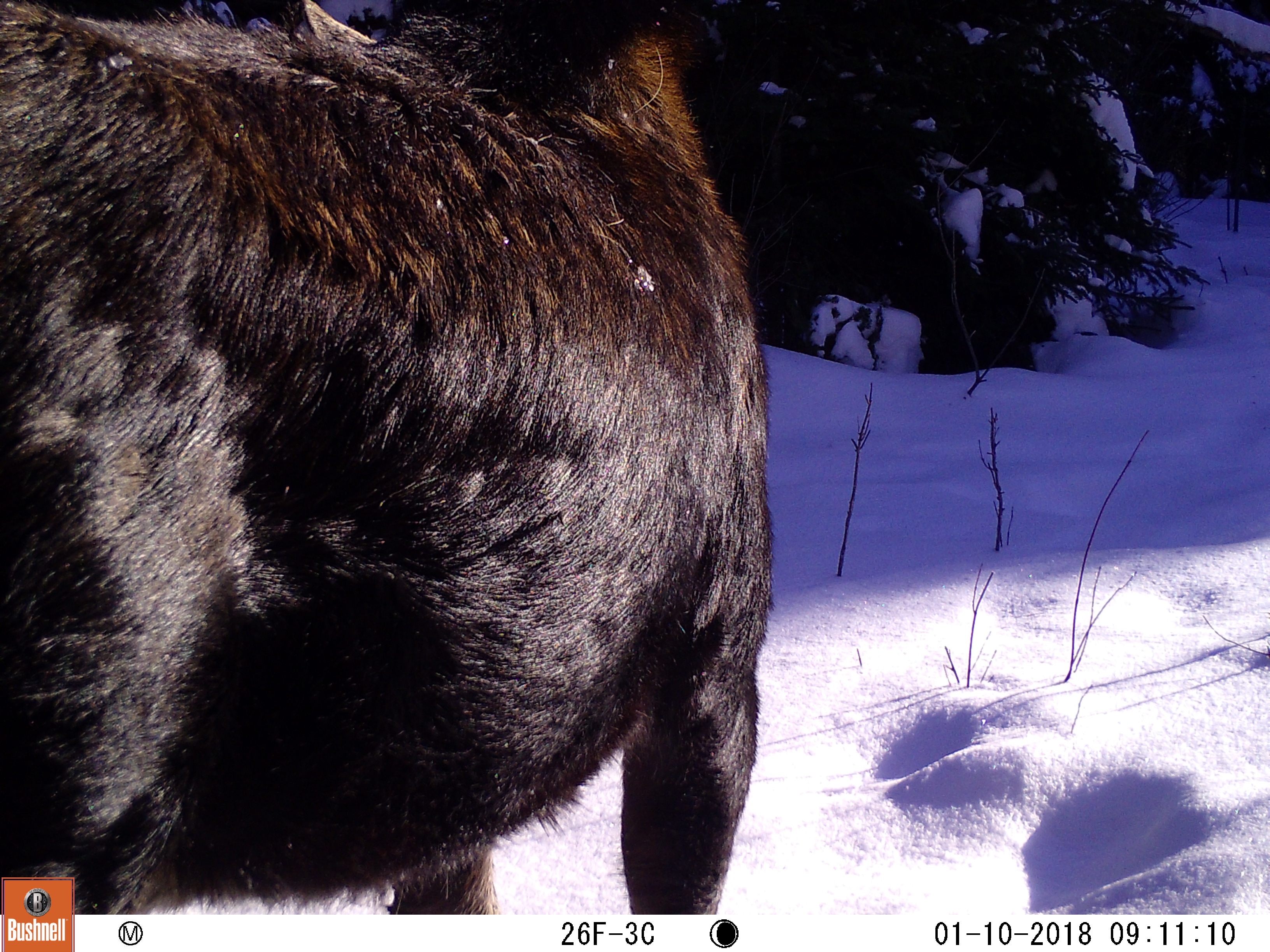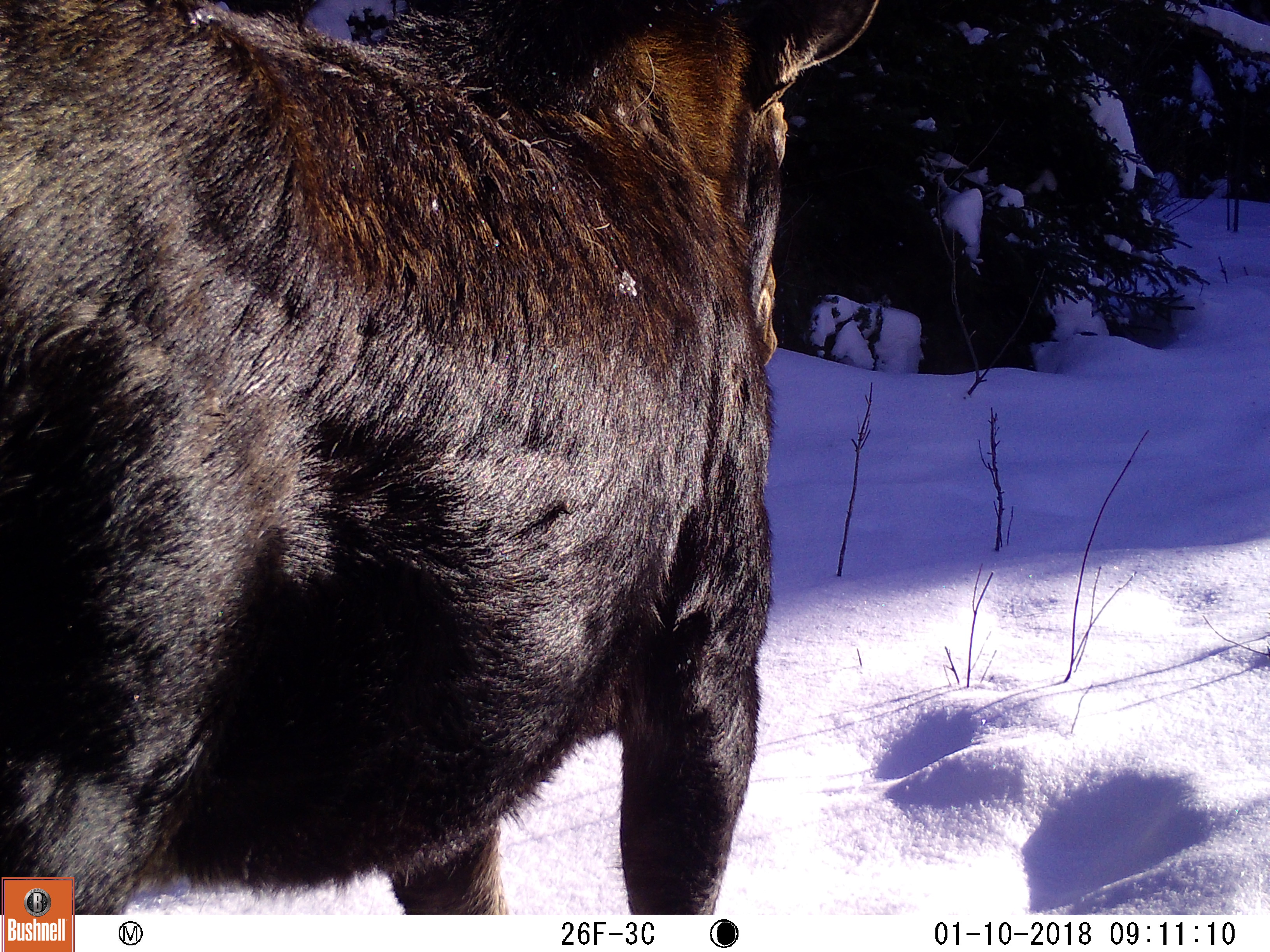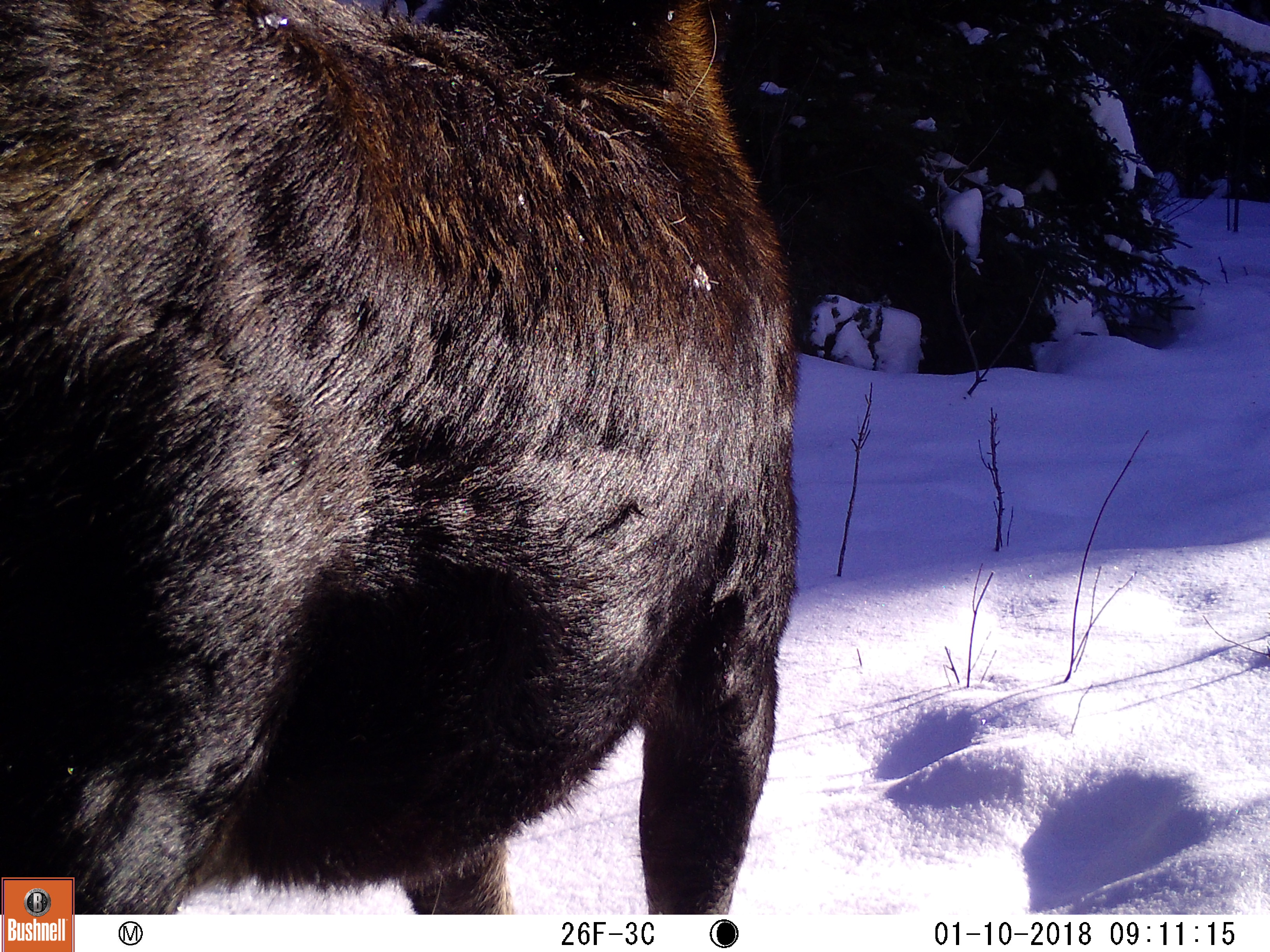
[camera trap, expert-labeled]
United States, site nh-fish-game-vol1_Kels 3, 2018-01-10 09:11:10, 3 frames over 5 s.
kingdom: Animalia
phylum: Chordata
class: Mammalia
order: Artiodactyla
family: Cervidae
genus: Alces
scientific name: Alces alces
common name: moose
Moose (Alces alces).